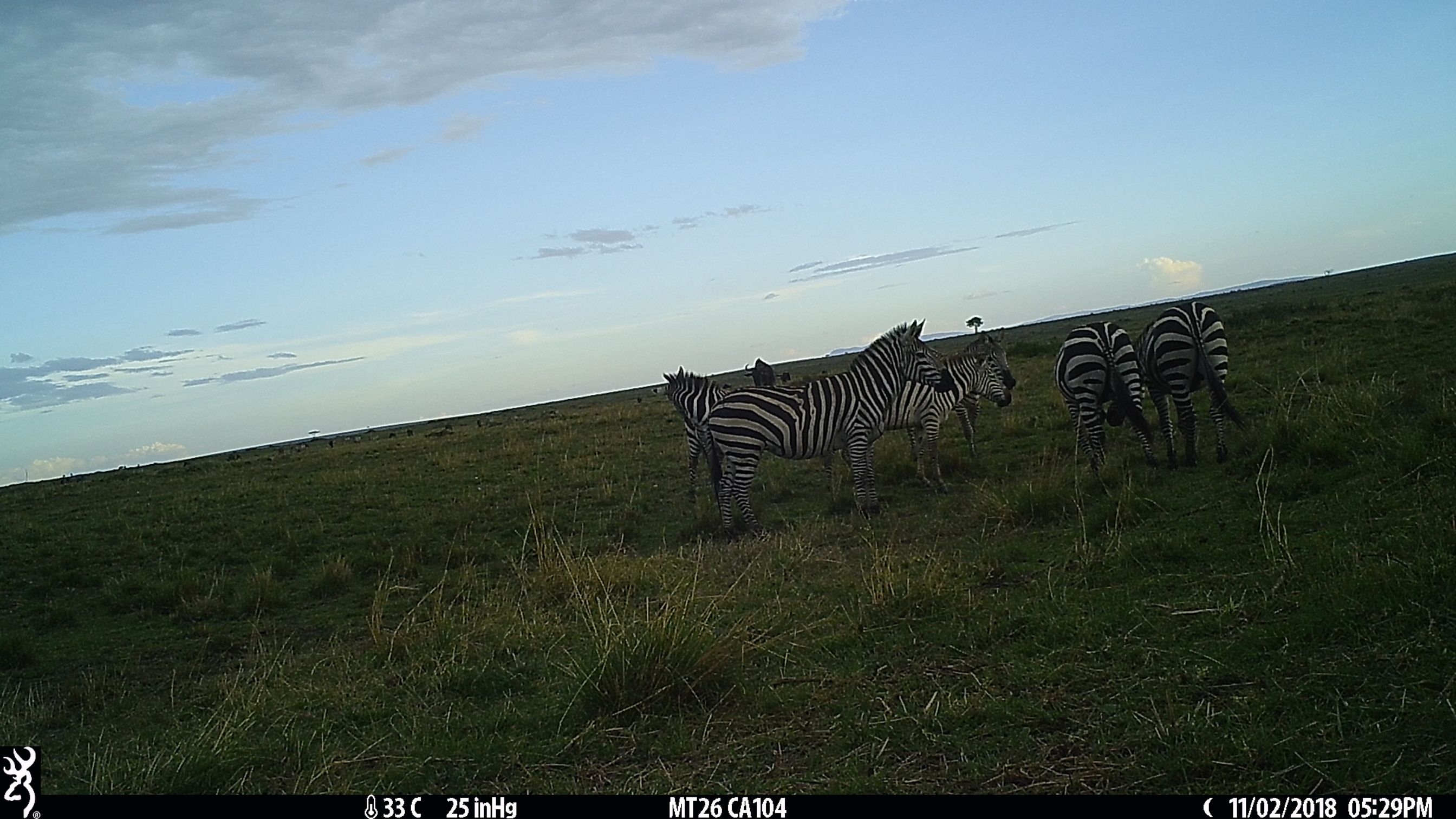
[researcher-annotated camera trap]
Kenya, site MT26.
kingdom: Animalia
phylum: Chordata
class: Mammalia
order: Perissodactyla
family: Equidae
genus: Equus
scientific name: Equus quagga burchellii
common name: burchell's zebra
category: zebra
Zebra (burchell's zebra) (Equus quagga burchellii).